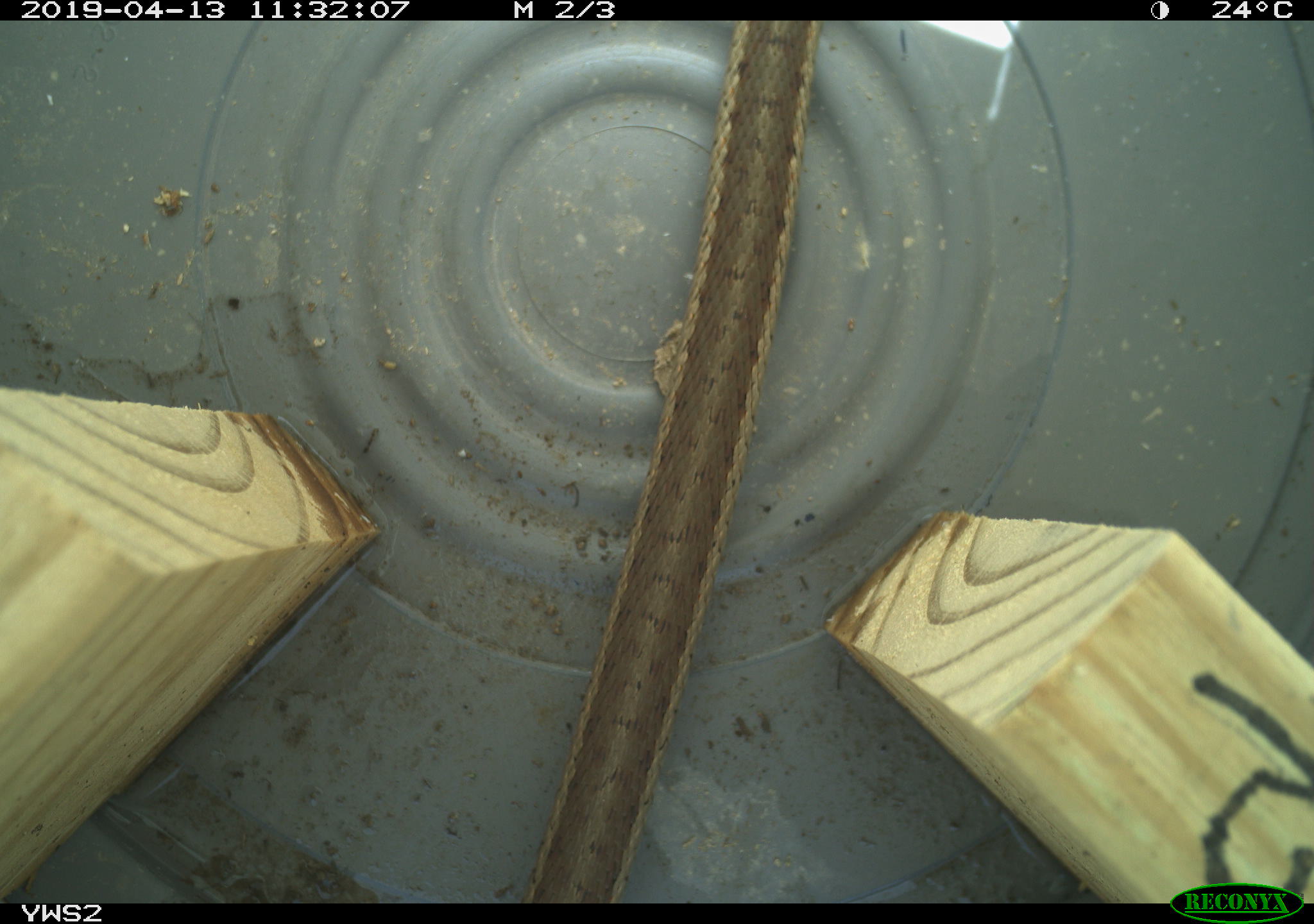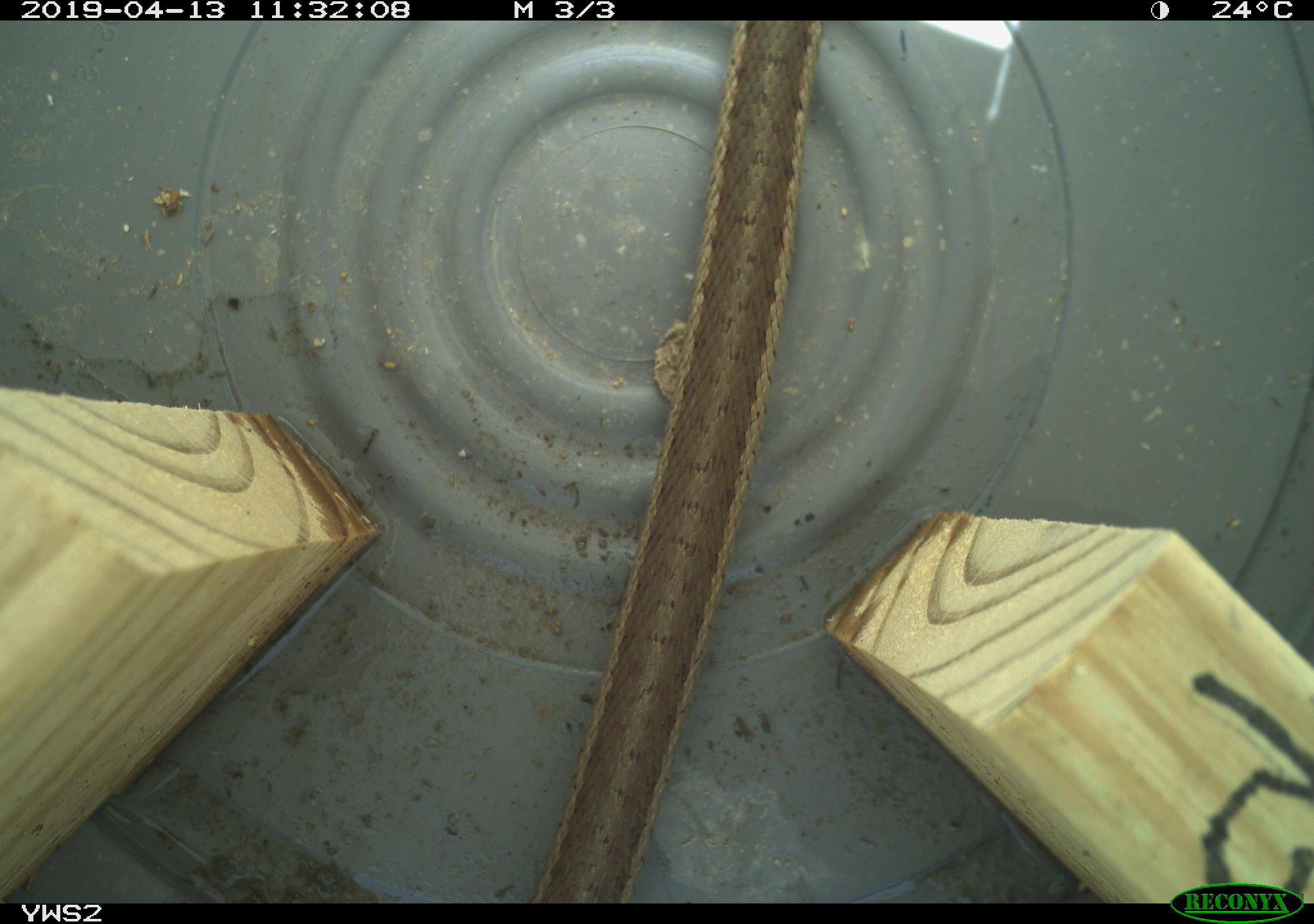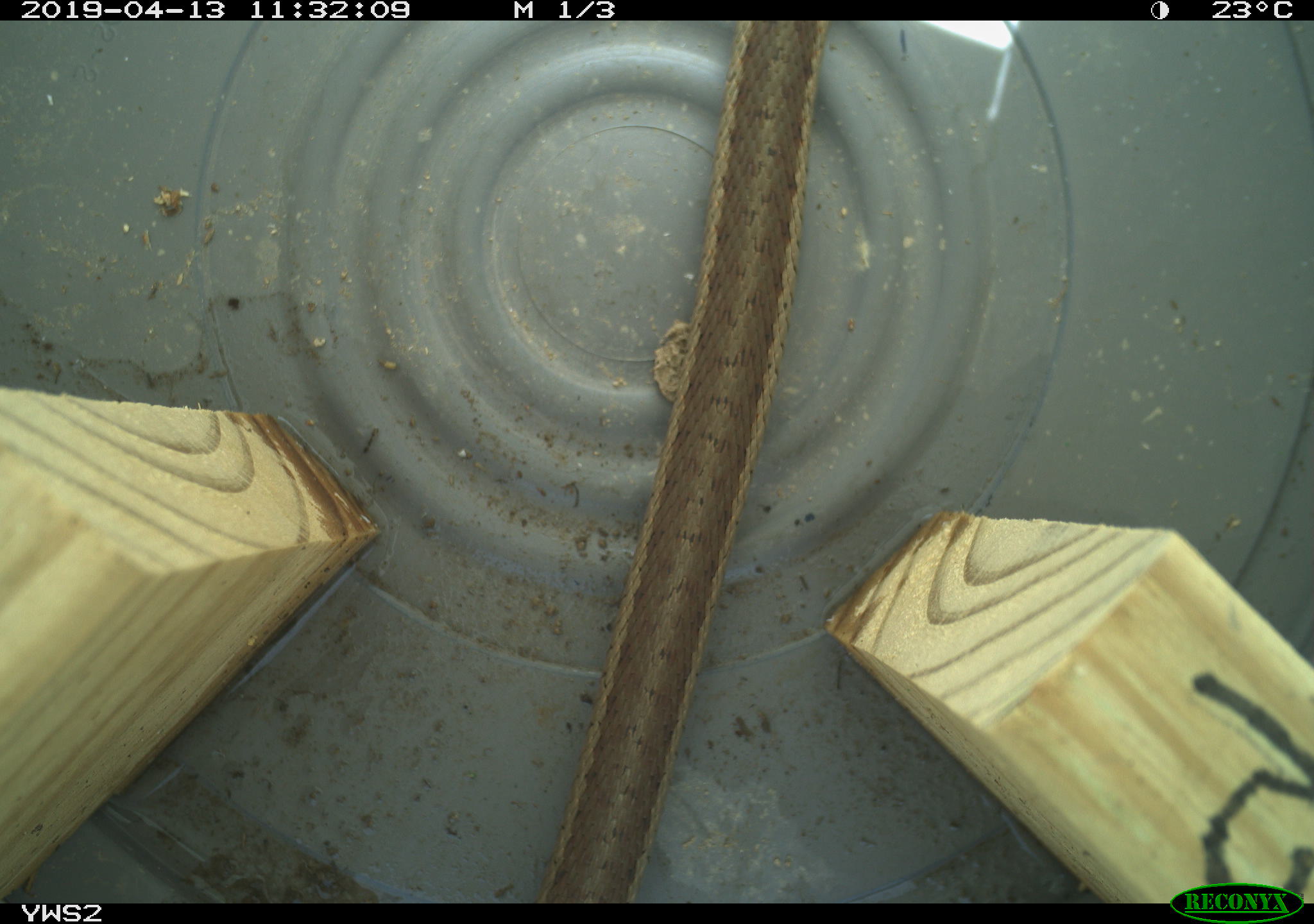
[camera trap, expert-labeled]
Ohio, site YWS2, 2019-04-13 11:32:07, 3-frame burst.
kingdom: Animalia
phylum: Chordata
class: Reptilia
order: Squamata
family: Colubridae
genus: Thamnophis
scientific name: Thamnophis sirtalis sirtalis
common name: eastern gartersnake